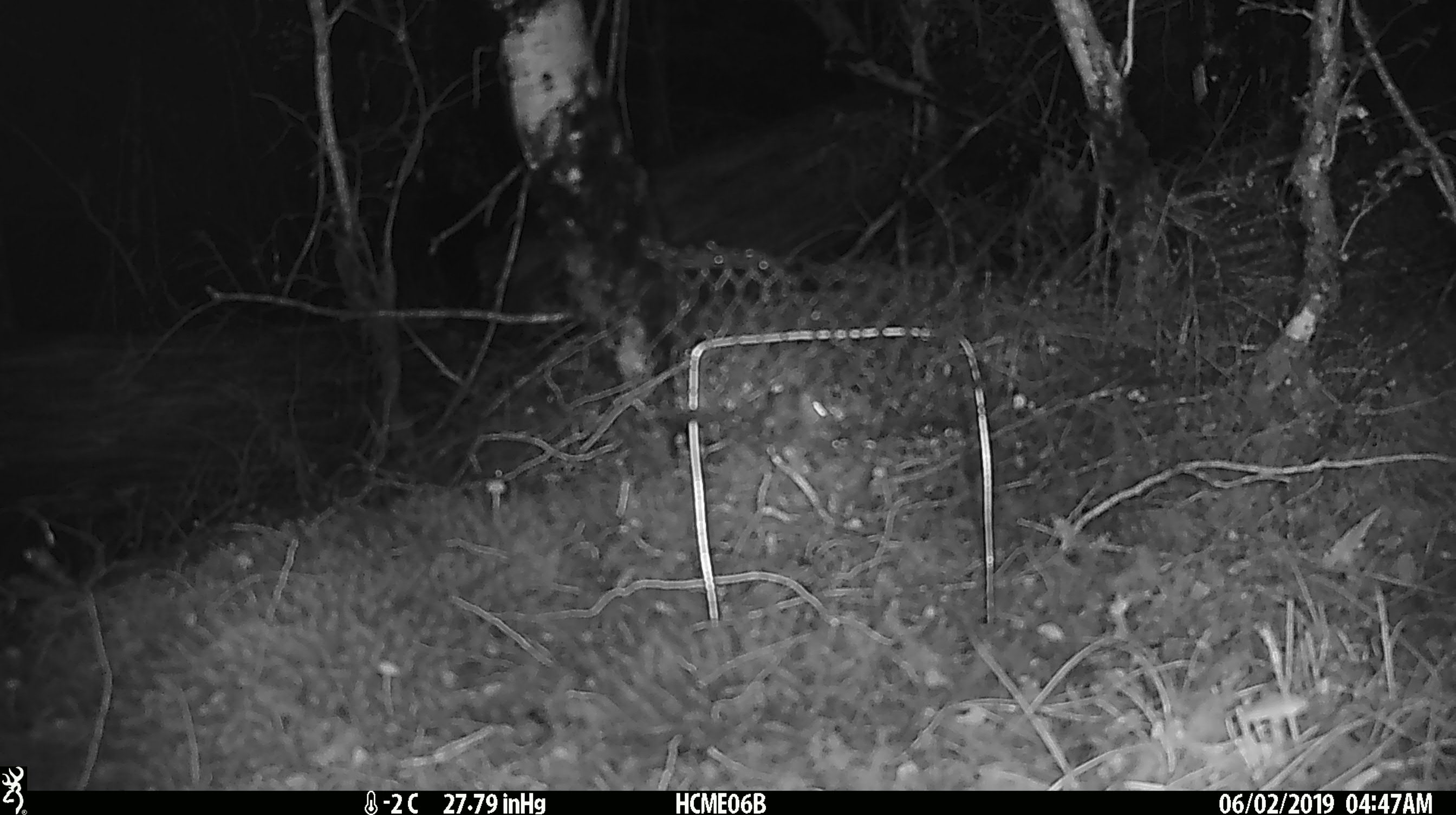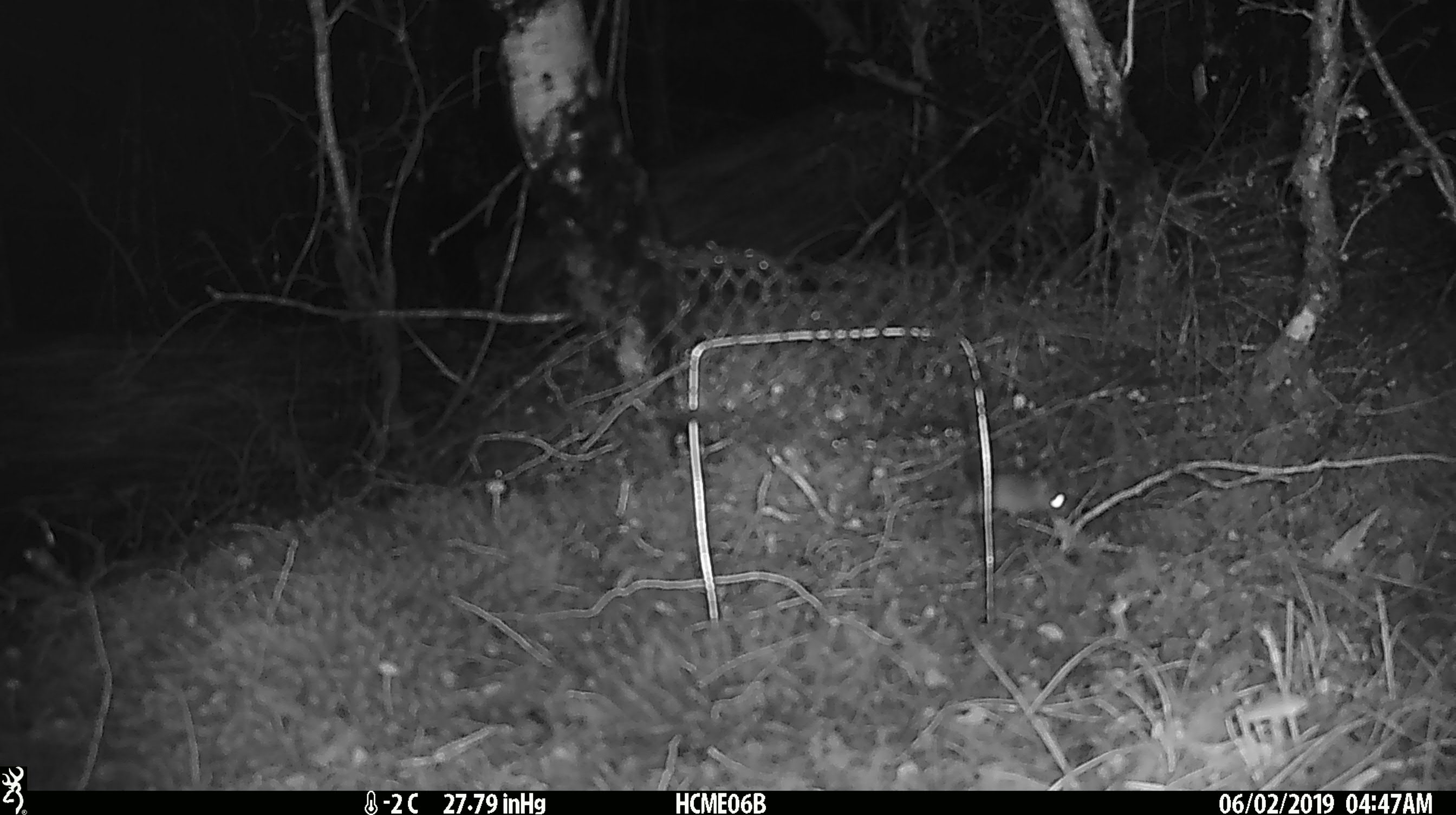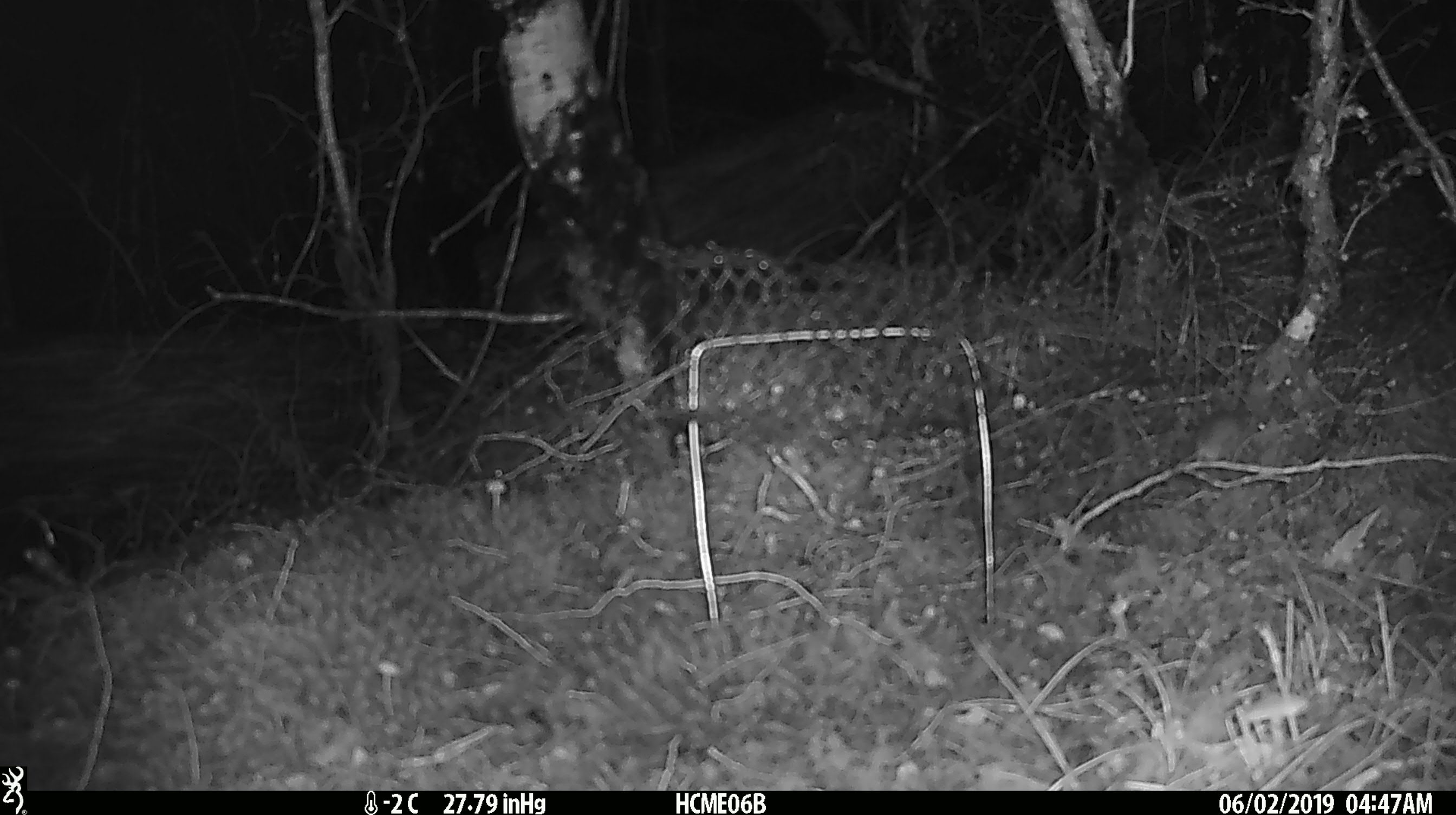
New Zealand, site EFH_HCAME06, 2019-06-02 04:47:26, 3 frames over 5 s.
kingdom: Animalia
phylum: Chordata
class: Mammalia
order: Rodentia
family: Muridae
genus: Mus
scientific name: Mus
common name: mouse